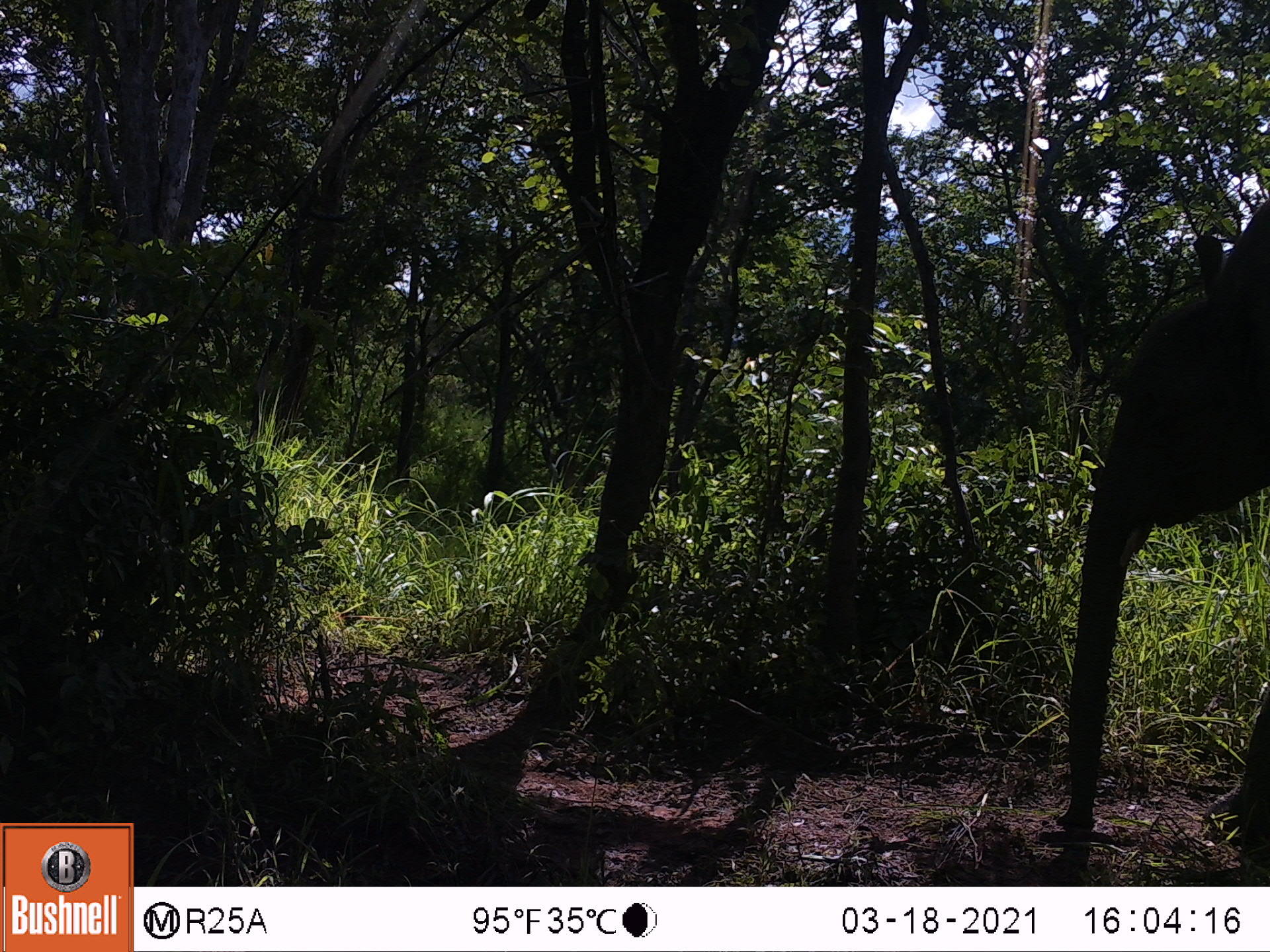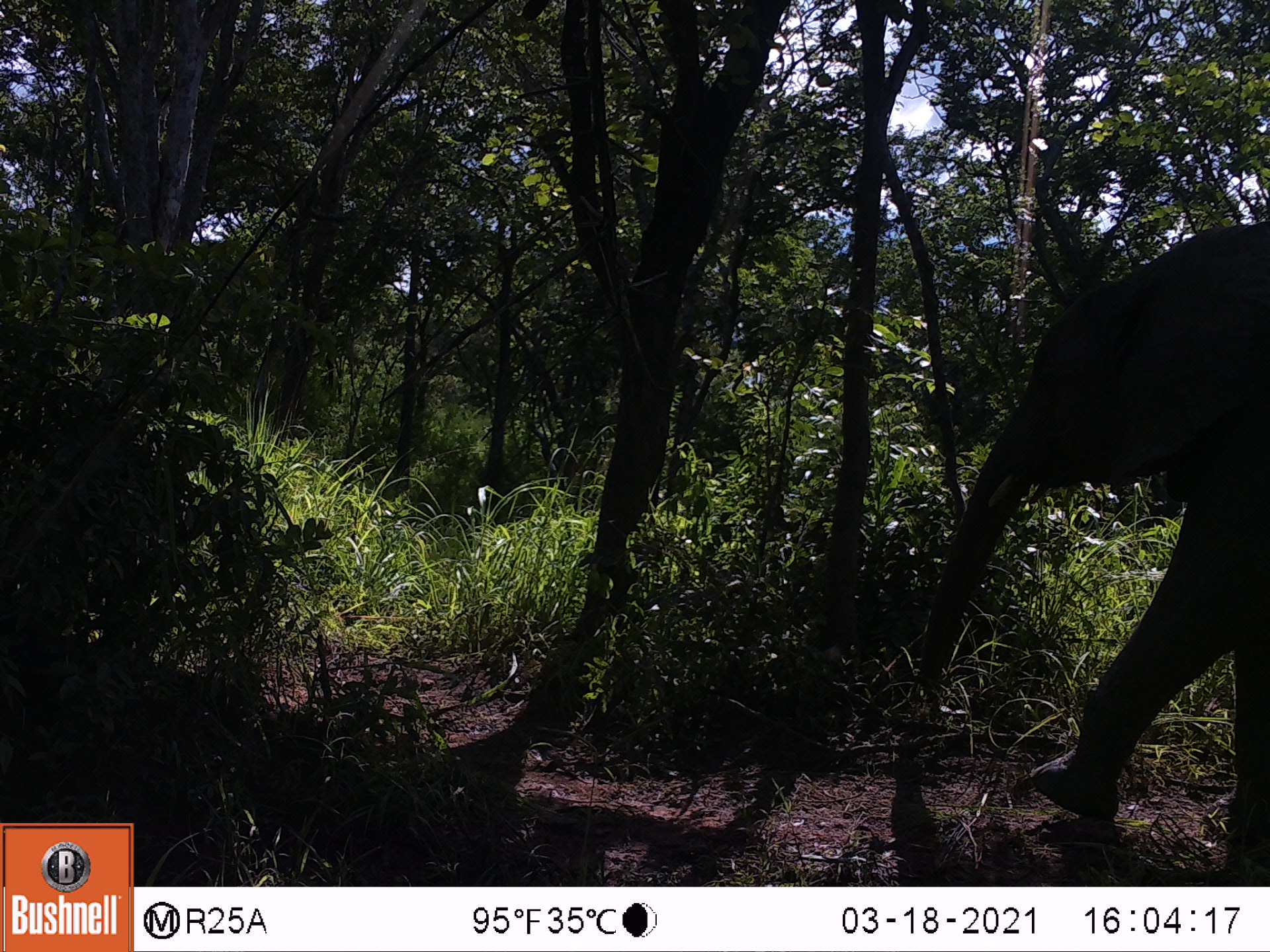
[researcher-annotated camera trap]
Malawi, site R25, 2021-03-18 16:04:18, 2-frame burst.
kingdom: Animalia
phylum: Chordata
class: Mammalia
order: Proboscidea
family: Elephantidae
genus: Loxodonta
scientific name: Loxodonta africana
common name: african savanna elephant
African savanna elephant (Loxodonta africana), count 1.